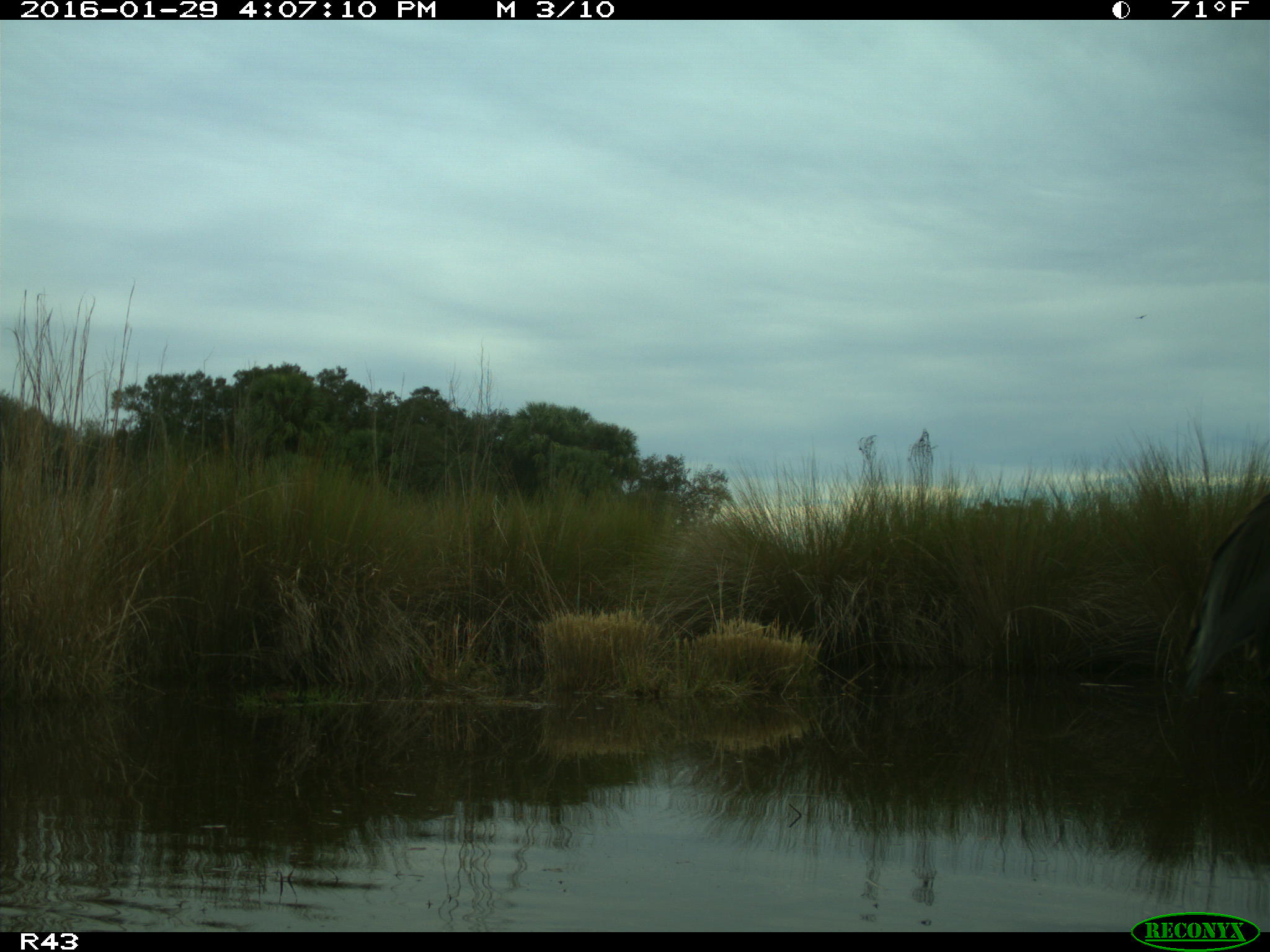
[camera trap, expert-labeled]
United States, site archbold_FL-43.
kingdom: Animalia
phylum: Chordata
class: Aves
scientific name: Aves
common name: birds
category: unidentified bird